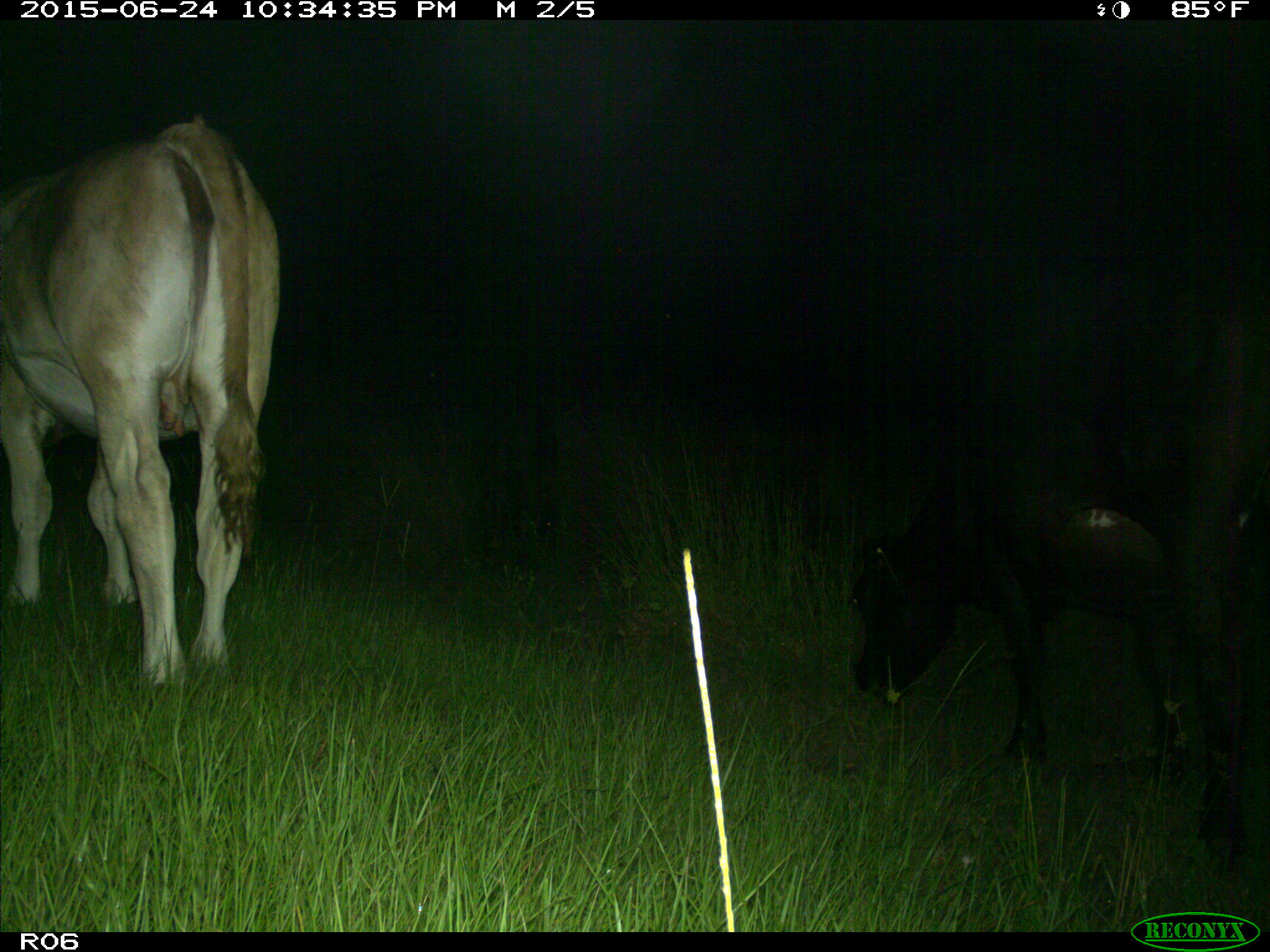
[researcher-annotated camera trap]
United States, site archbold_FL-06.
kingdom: Animalia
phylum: Chordata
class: Mammalia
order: Artiodactyla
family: Bovidae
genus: Bos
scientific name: Bos taurus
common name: domestic cow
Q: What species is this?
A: Bos taurus (domestic cow).